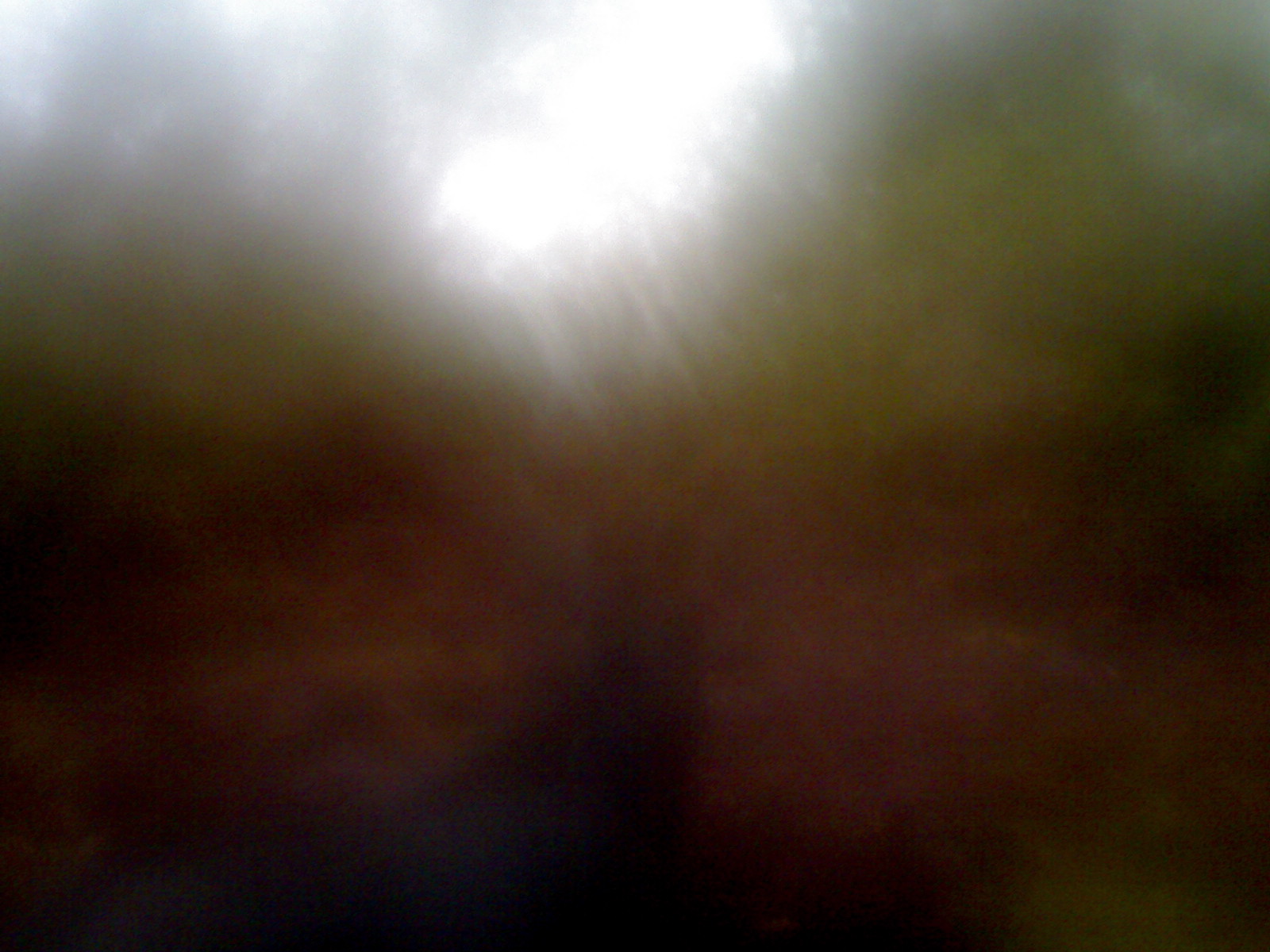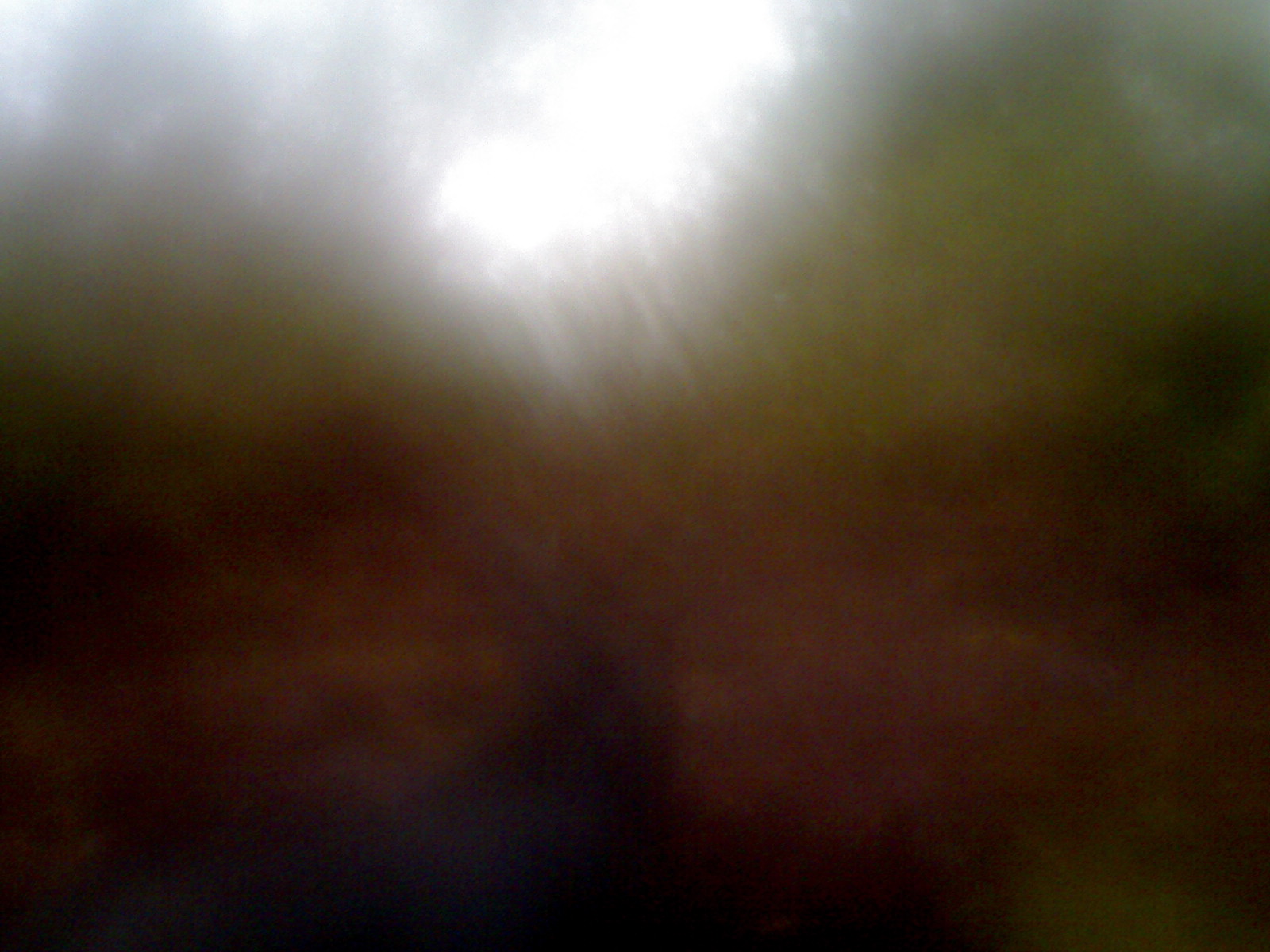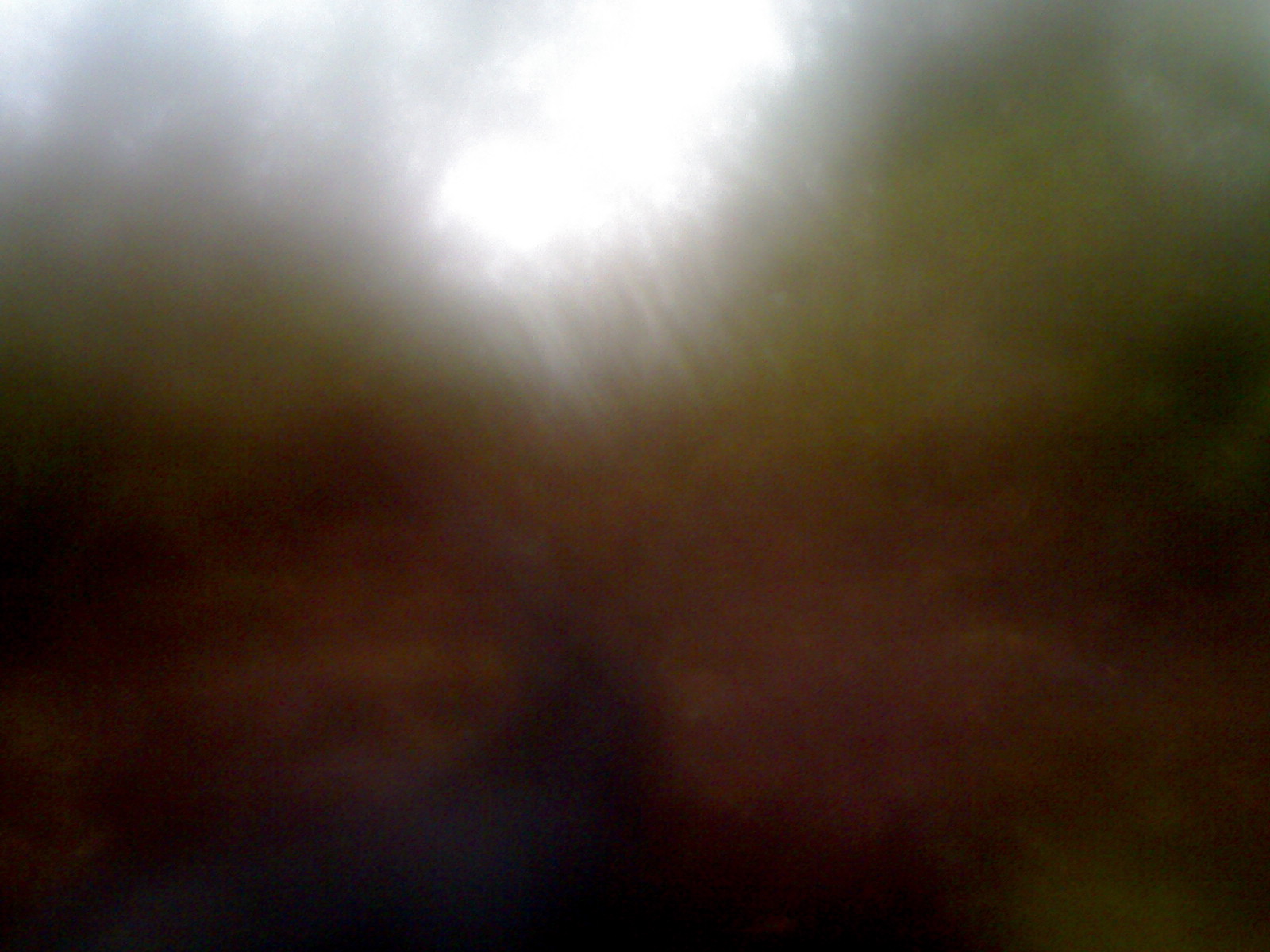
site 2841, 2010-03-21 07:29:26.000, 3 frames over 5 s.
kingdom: Animalia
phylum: Chordata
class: Mammalia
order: Artiodactyla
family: Bovidae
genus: Capricornis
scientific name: Capricornis sumatraensis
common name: southern serow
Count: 1.